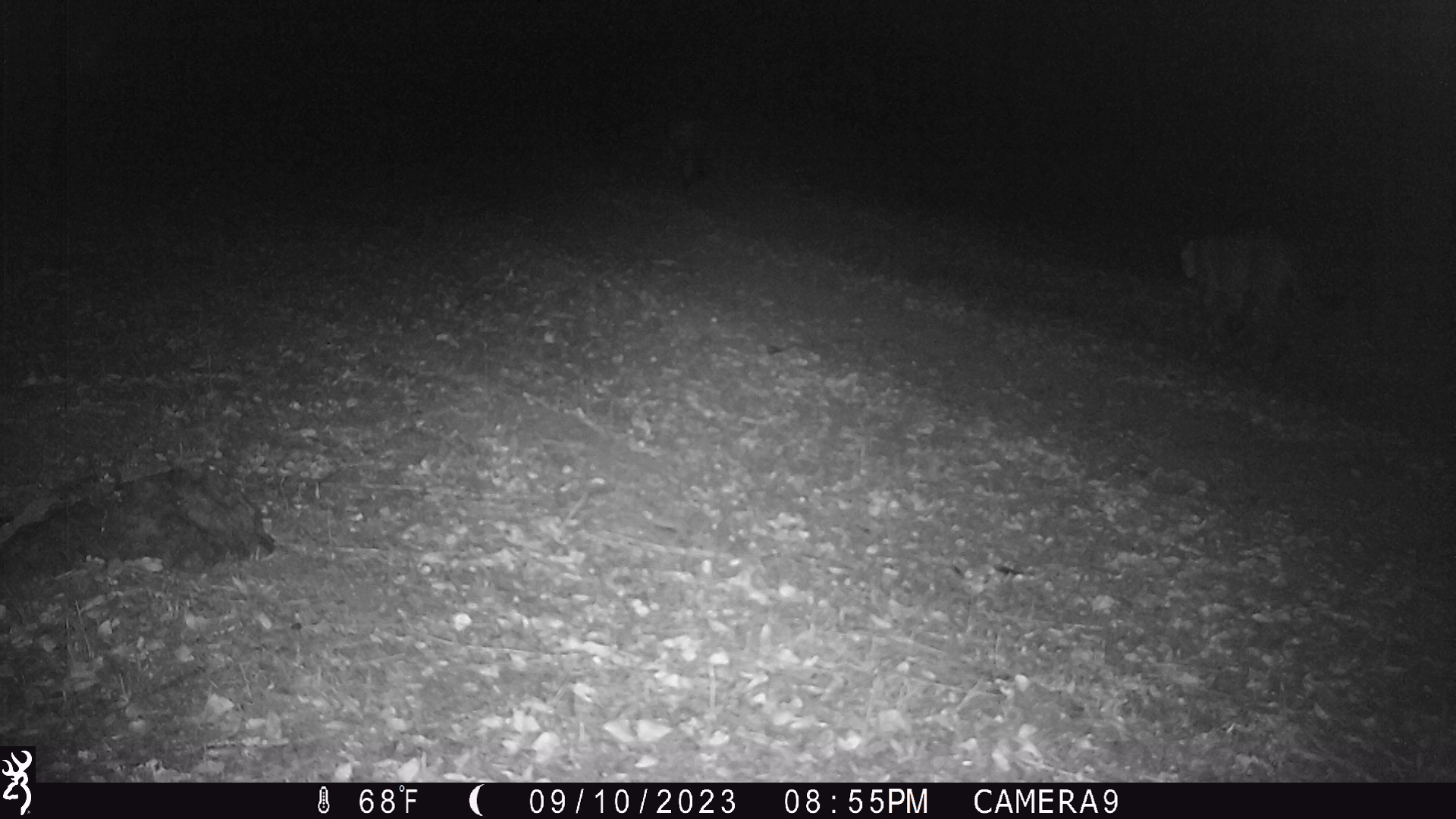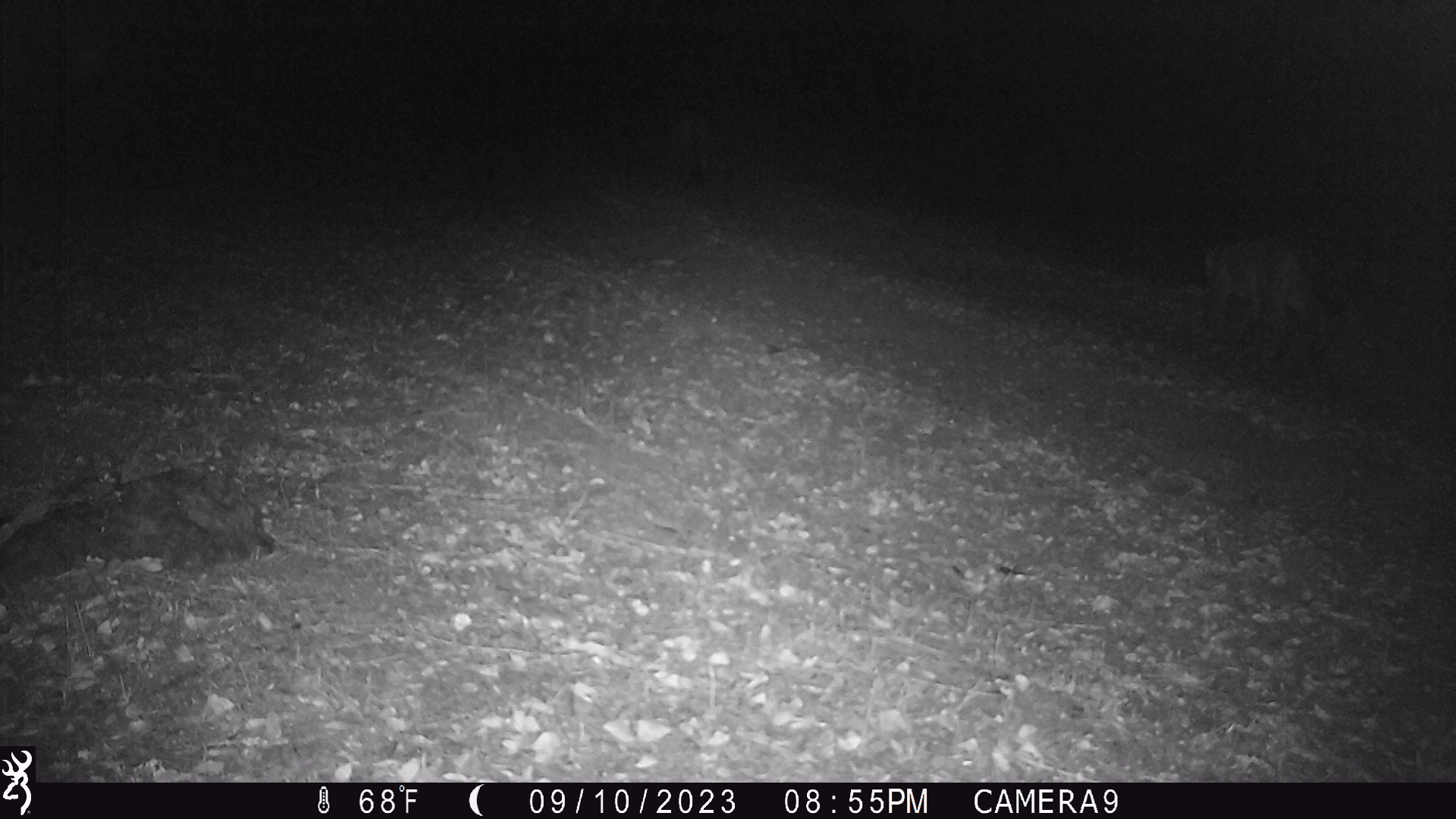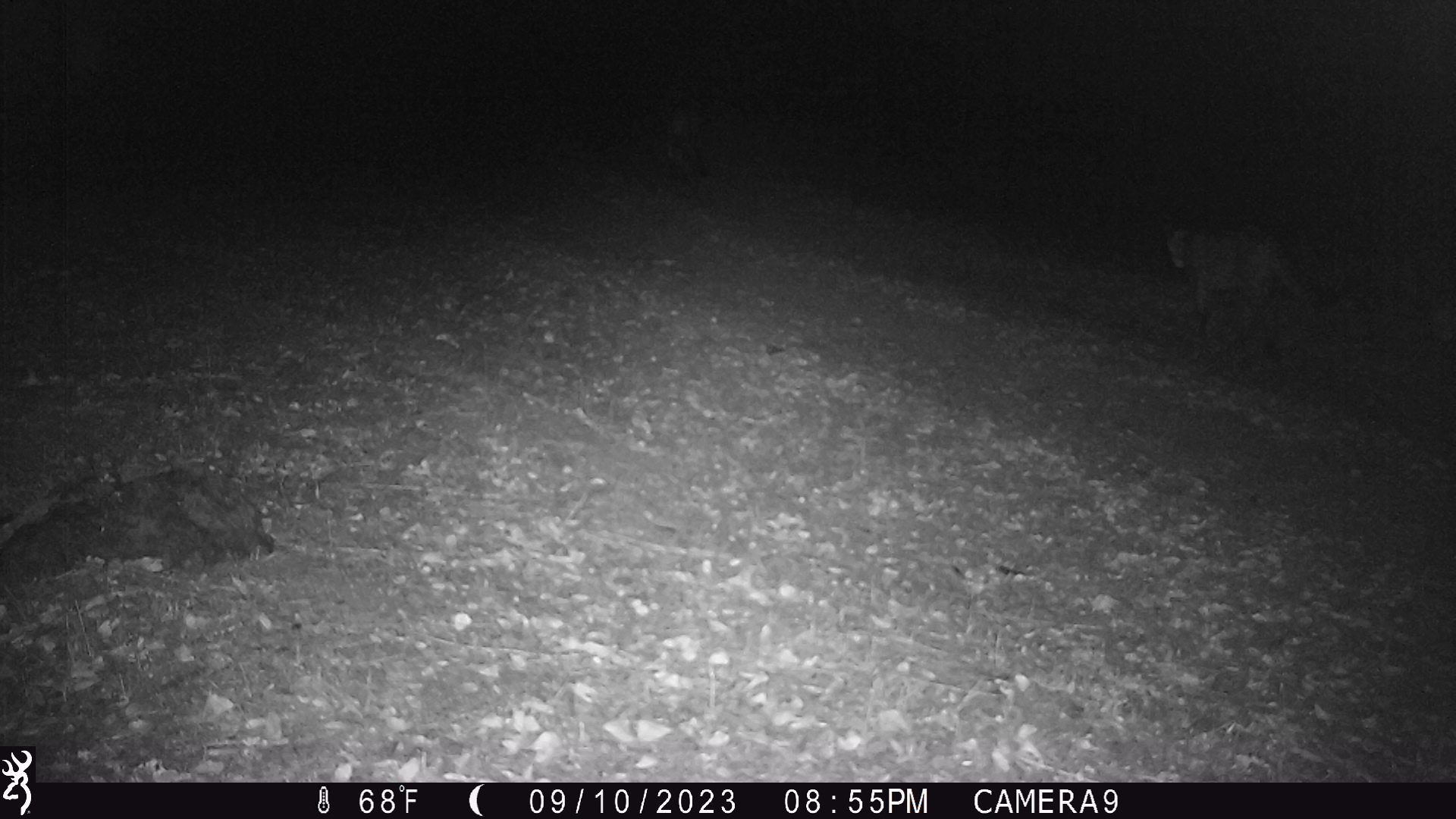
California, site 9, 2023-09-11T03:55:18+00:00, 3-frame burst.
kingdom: Animalia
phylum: Chordata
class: Mammalia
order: Carnivora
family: Felidae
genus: Puma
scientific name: Puma concolor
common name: puma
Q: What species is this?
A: Puma (Puma concolor).